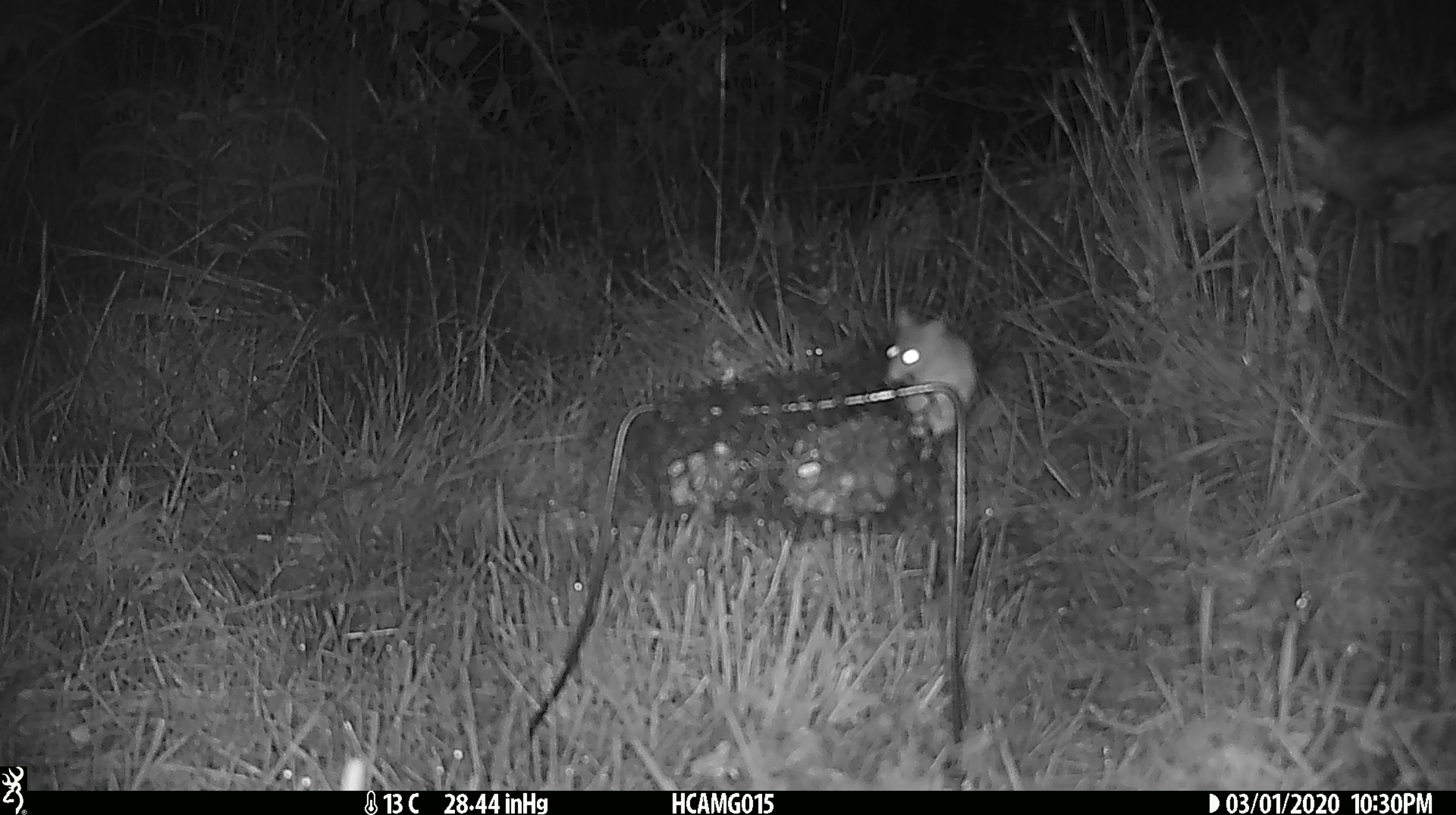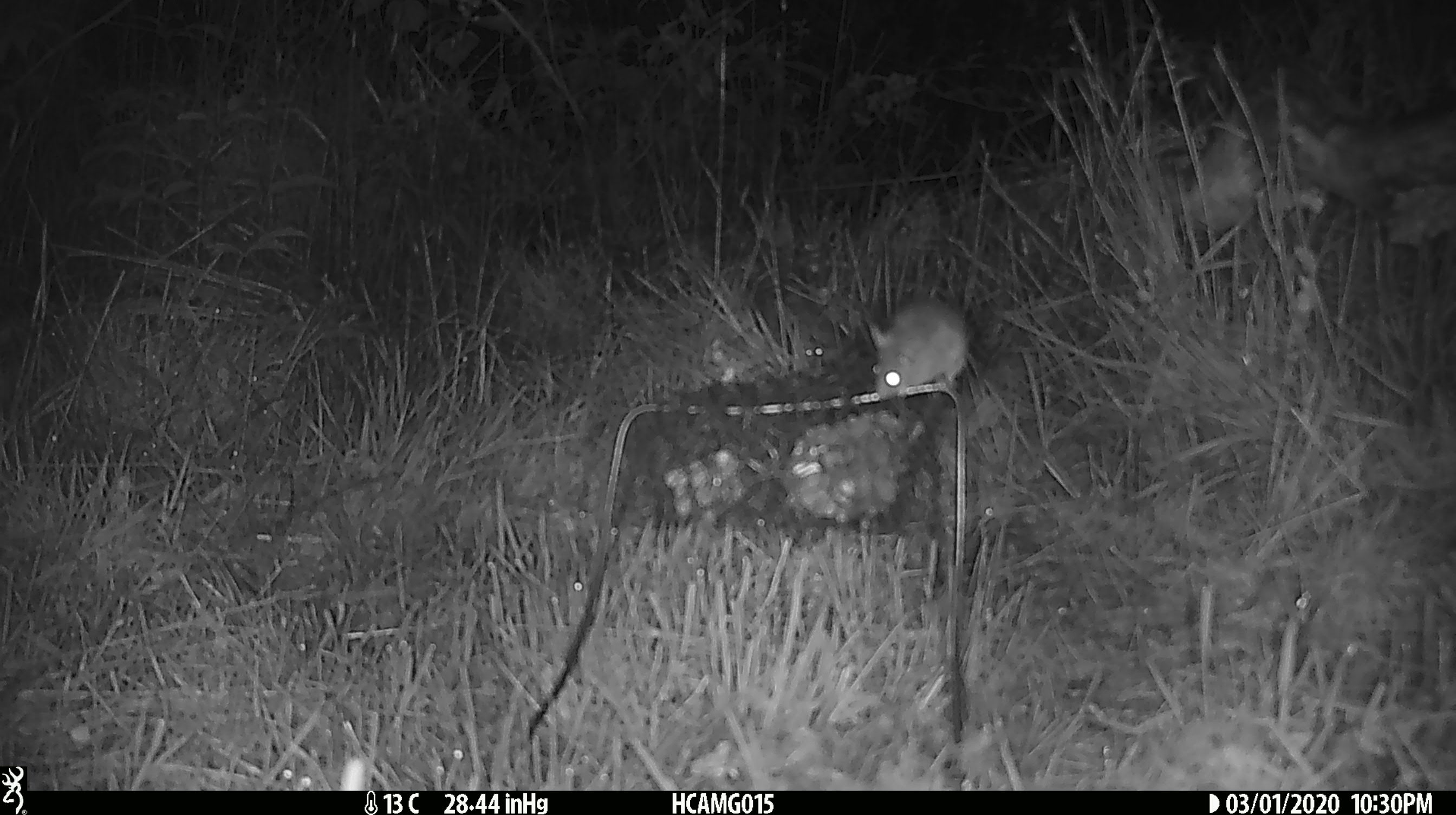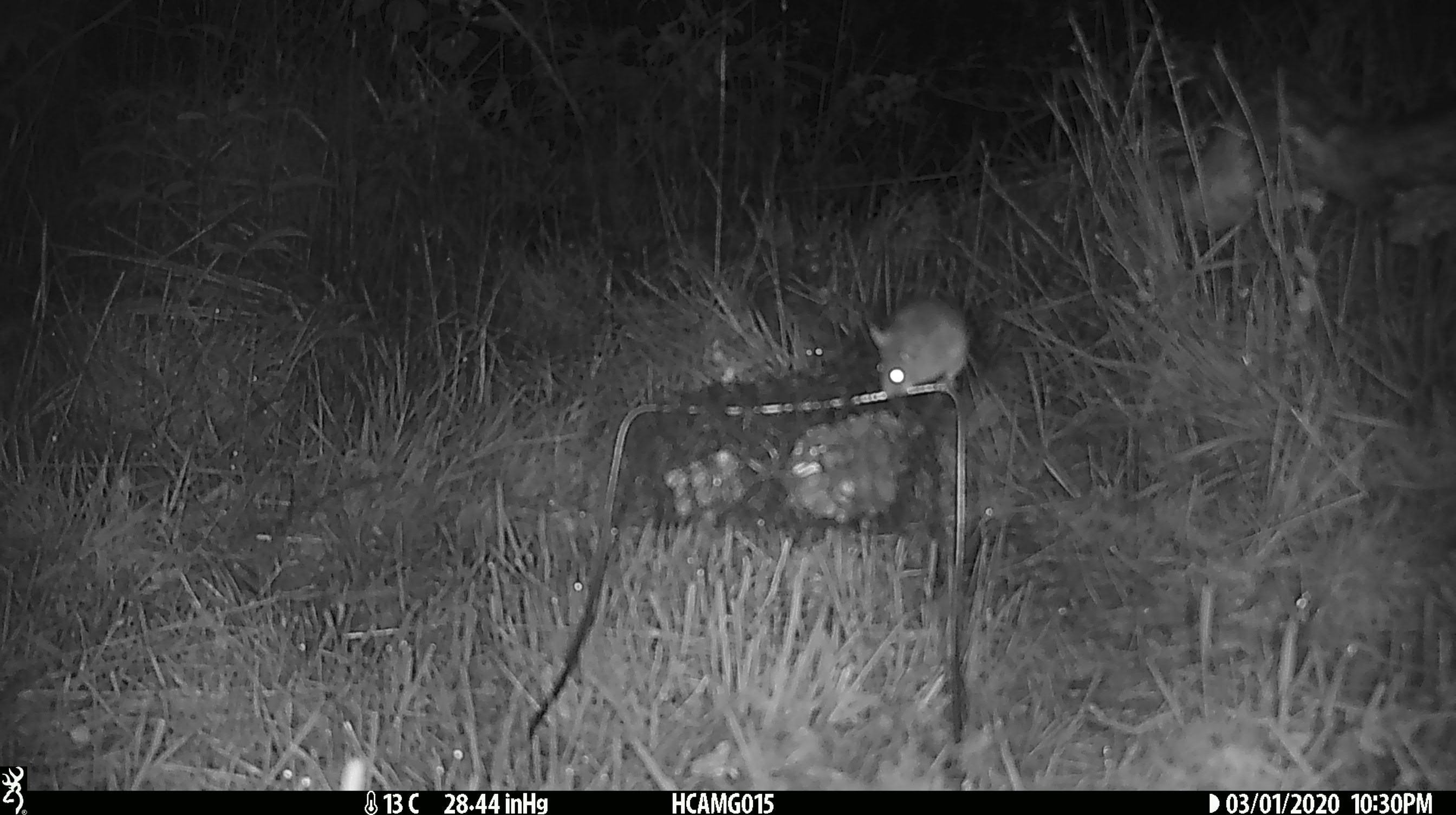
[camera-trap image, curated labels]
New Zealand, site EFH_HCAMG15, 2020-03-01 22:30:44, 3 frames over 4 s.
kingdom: Animalia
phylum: Chordata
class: Mammalia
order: Rodentia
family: Muridae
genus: Mus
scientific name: Mus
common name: mouse